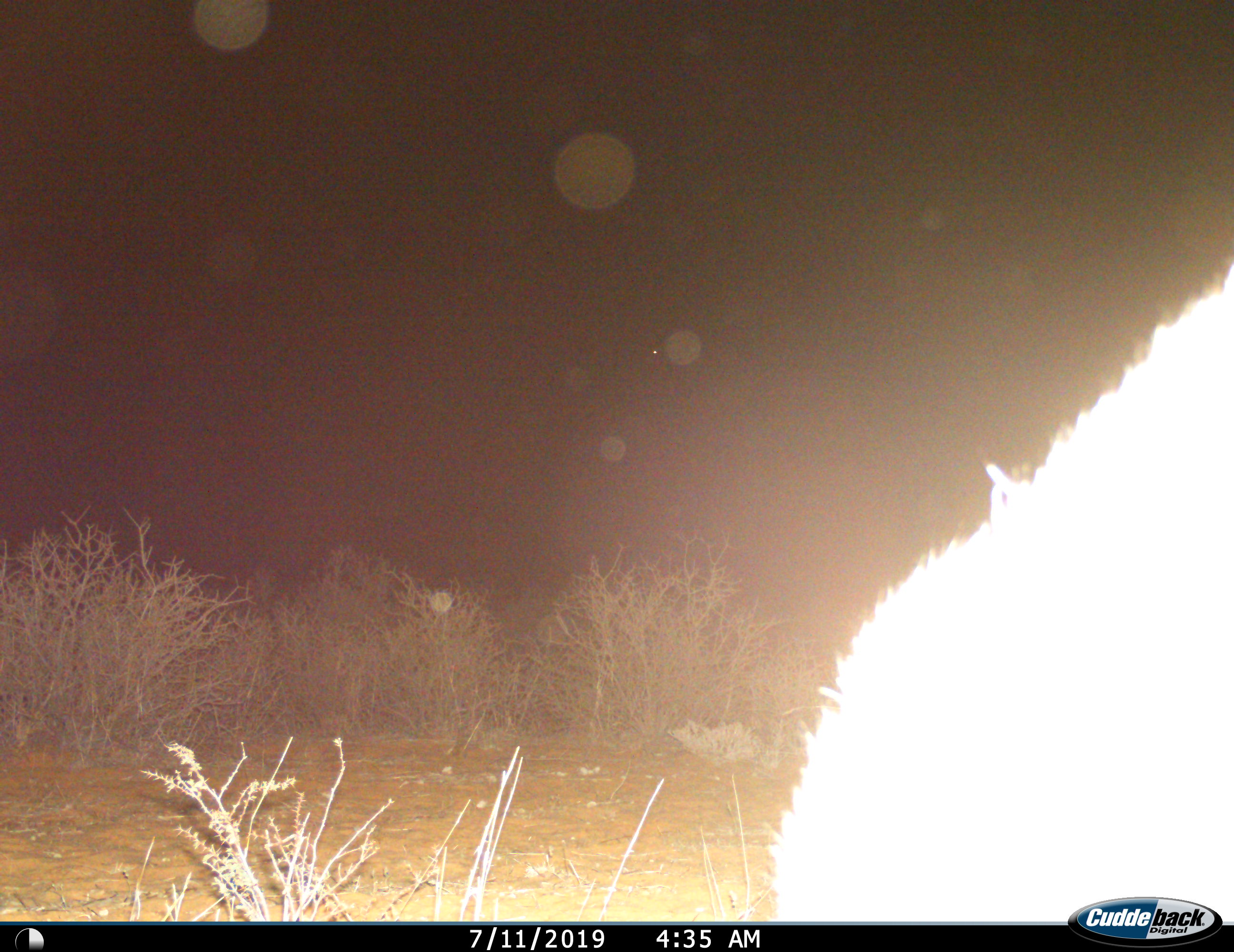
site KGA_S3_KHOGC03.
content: unidentified animal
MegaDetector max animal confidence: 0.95